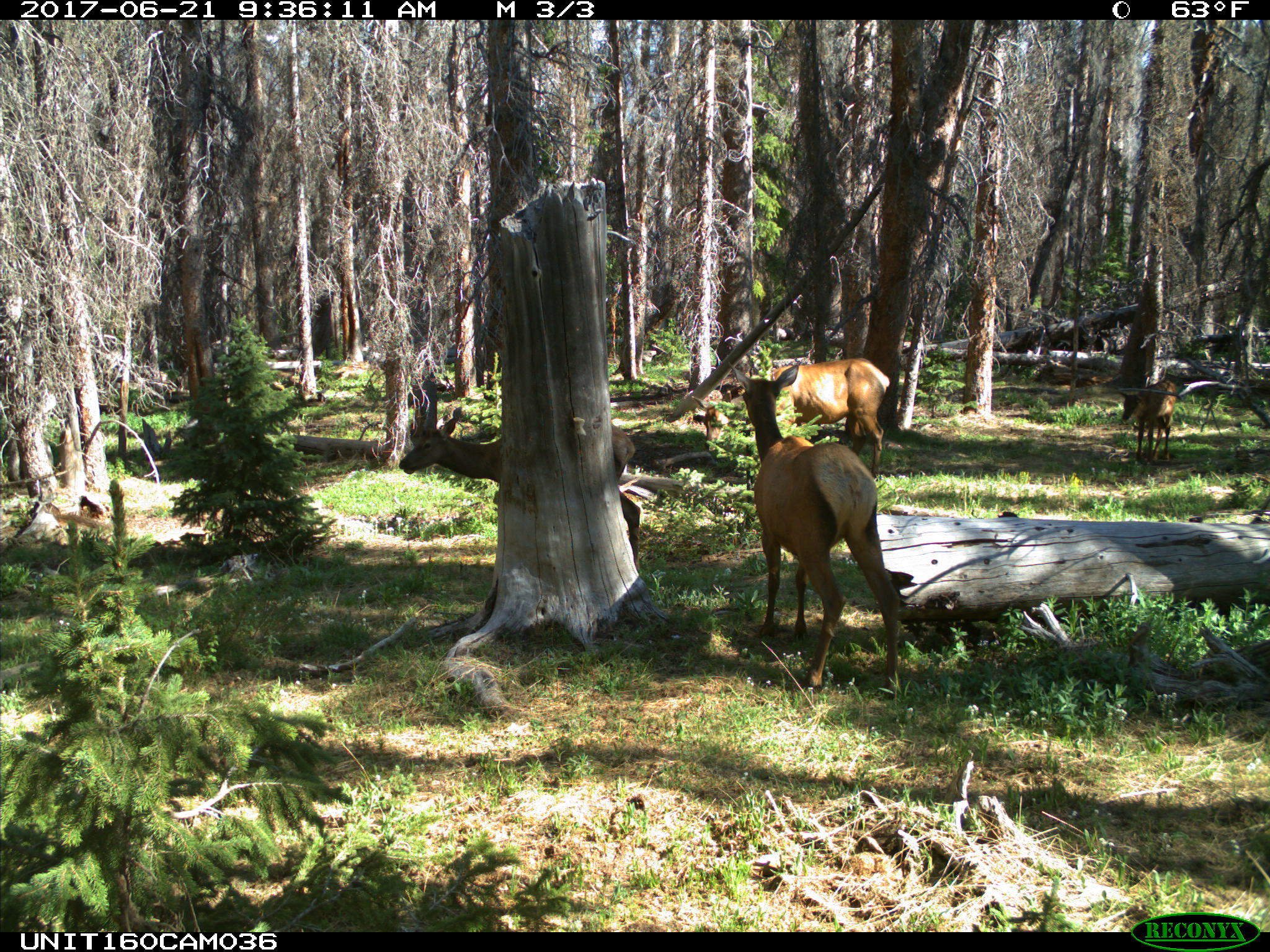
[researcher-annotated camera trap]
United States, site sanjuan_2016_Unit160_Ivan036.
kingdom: Animalia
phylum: Chordata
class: Mammalia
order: Artiodactyla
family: Cervidae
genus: Cervus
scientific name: Cervus elaphus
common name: red deer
Cervus elaphus (red deer).